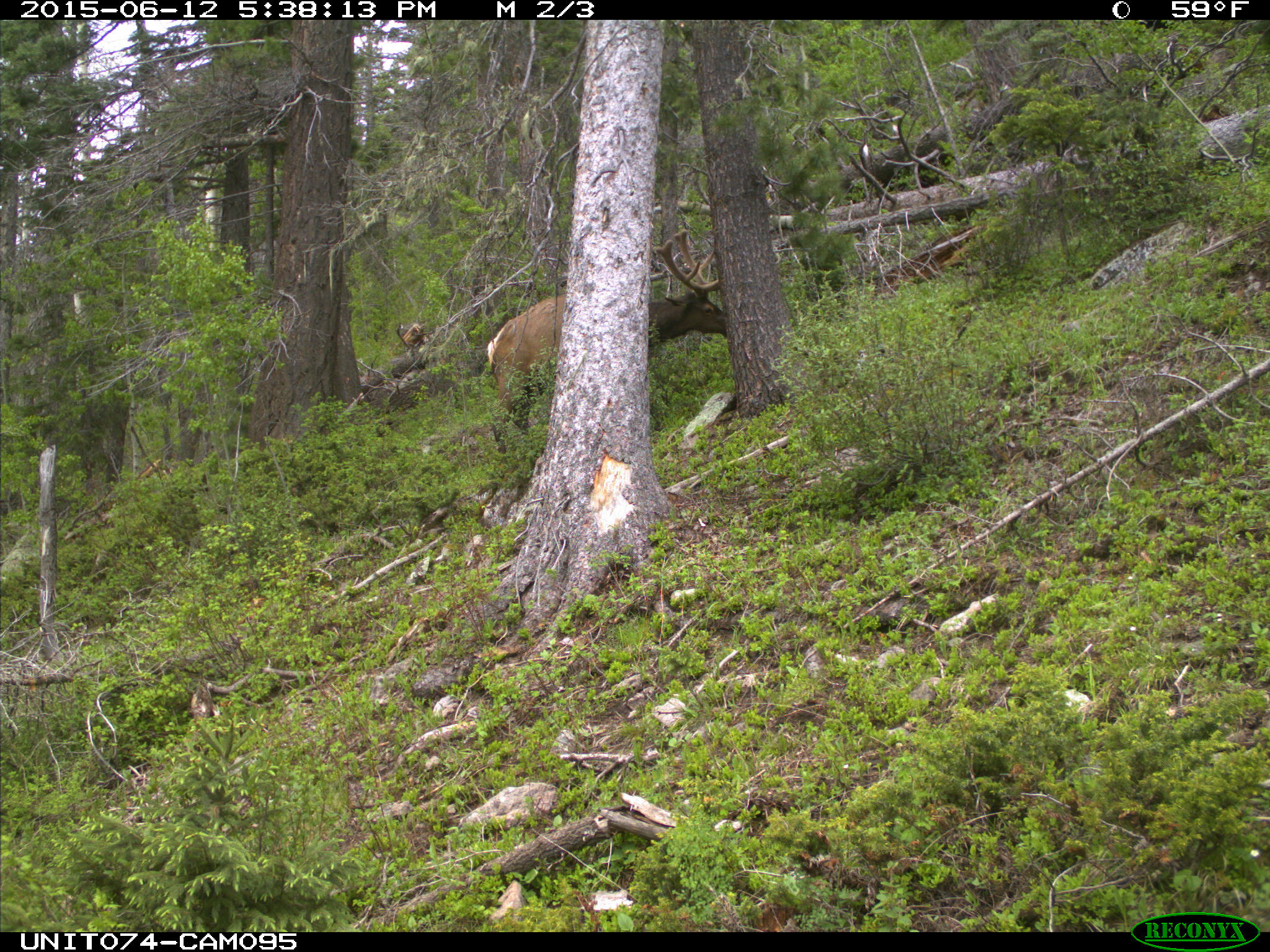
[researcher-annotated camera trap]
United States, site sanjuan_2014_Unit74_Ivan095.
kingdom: Animalia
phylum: Chordata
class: Mammalia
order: Artiodactyla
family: Cervidae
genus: Cervus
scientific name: Cervus elaphus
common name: red deer